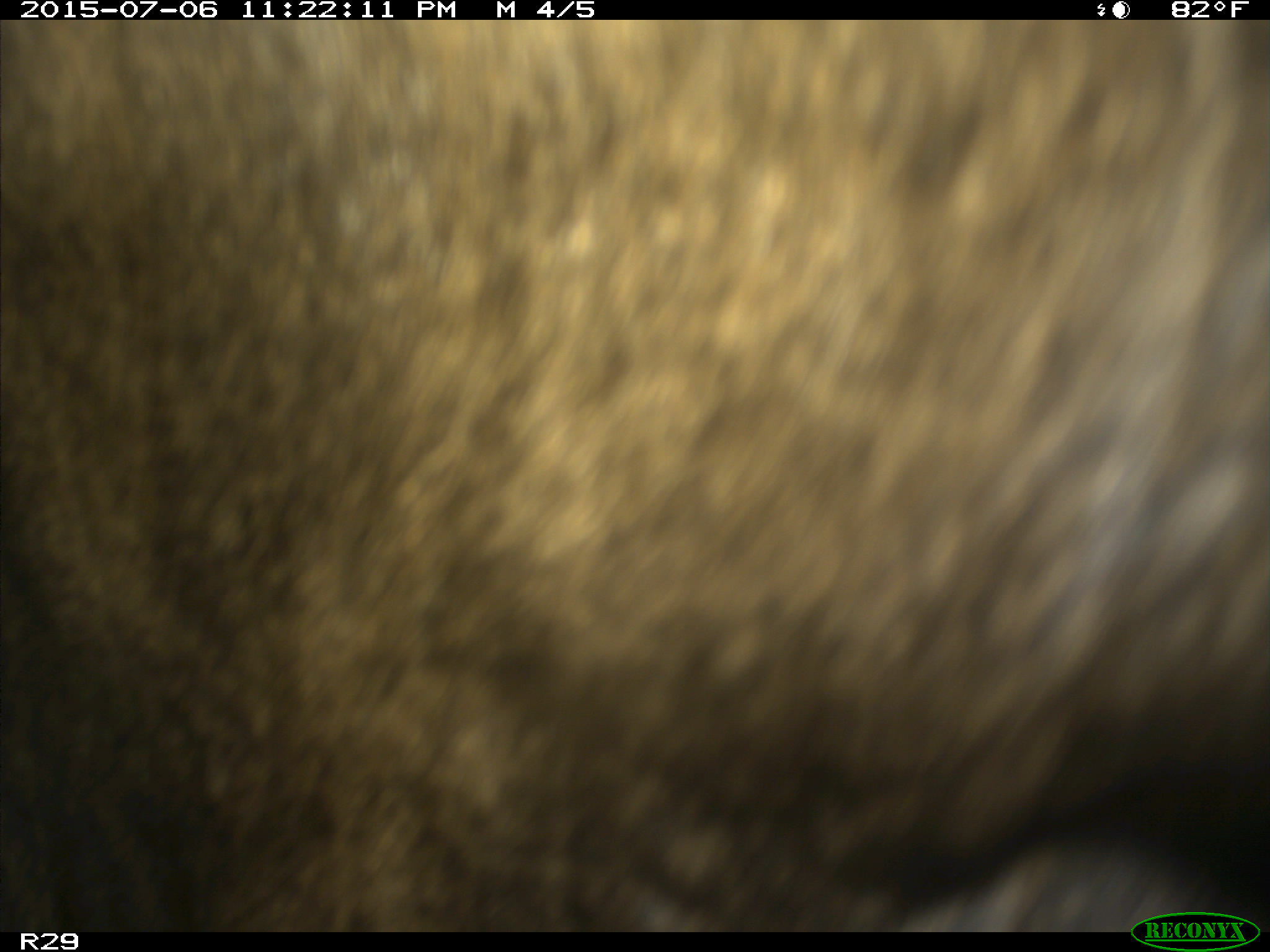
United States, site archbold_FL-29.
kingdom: Animalia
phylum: Chordata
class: Mammalia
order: Artiodactyla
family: Bovidae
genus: Bos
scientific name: Bos taurus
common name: domestic cow